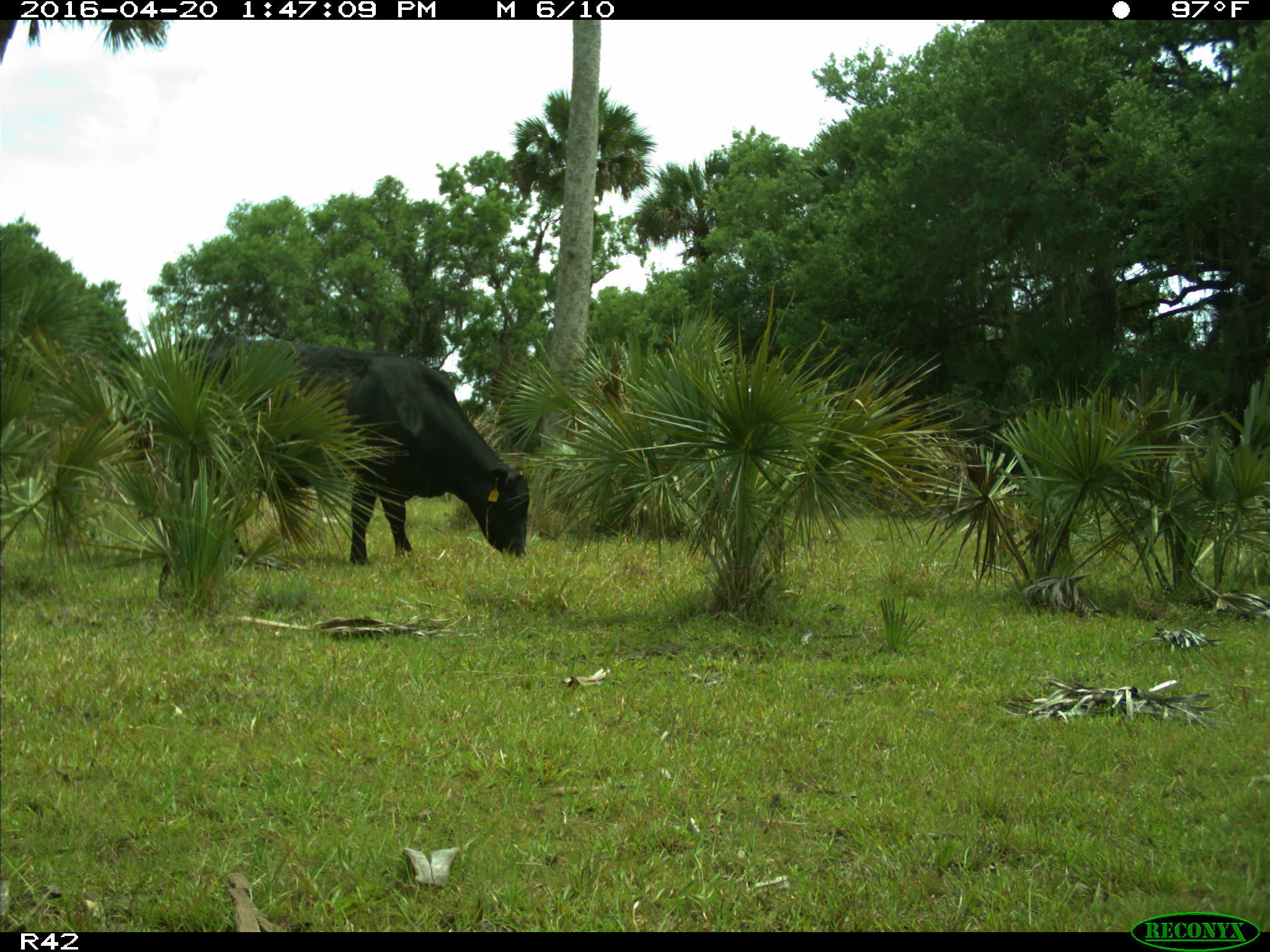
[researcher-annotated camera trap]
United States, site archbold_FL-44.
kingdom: Animalia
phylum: Chordata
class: Mammalia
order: Artiodactyla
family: Bovidae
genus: Bos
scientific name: Bos taurus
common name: domestic cow